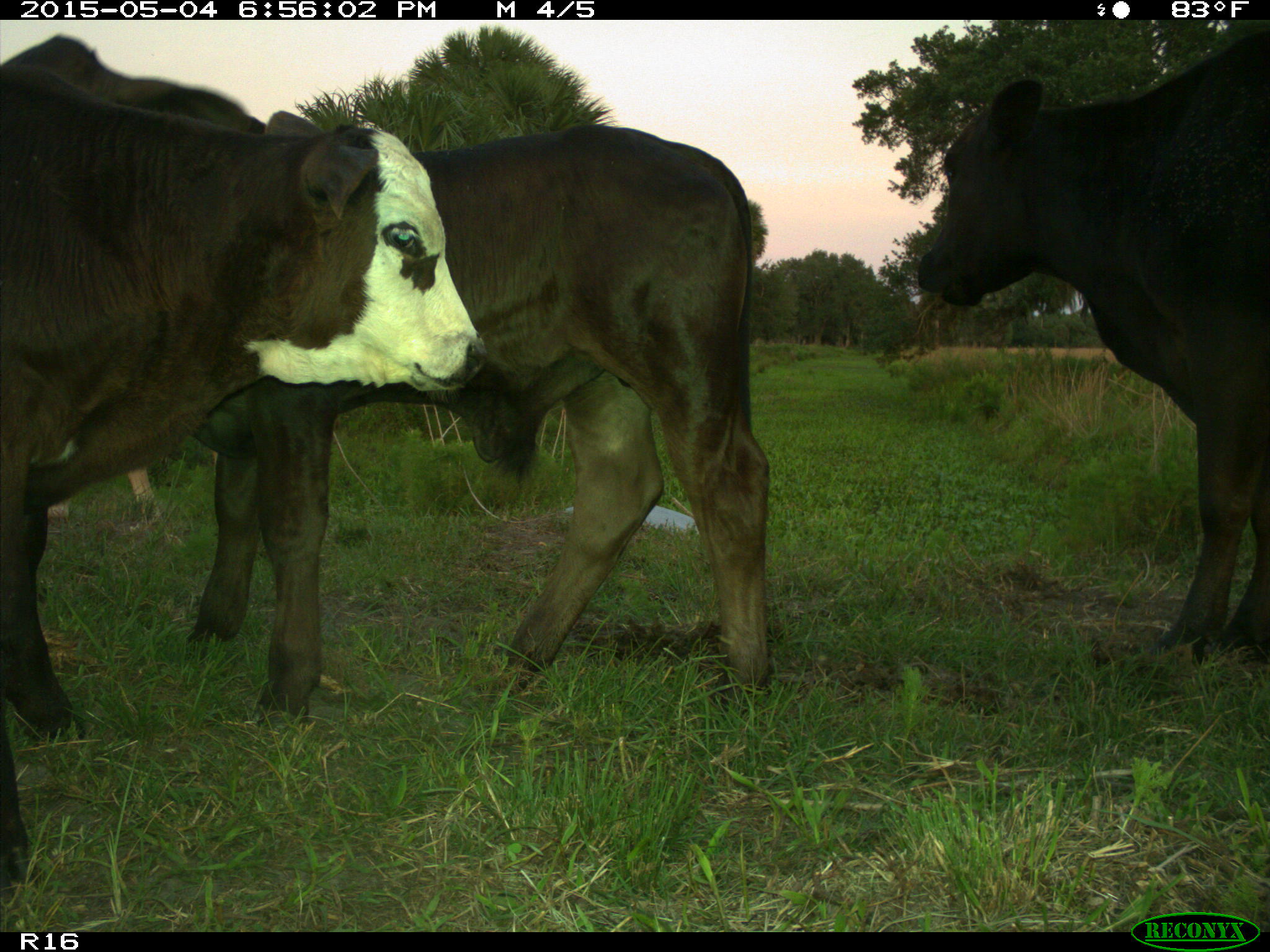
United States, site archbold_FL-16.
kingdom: Animalia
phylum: Chordata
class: Mammalia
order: Artiodactyla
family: Bovidae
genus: Bos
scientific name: Bos taurus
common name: domestic cow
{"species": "Bos taurus (domestic cow)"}